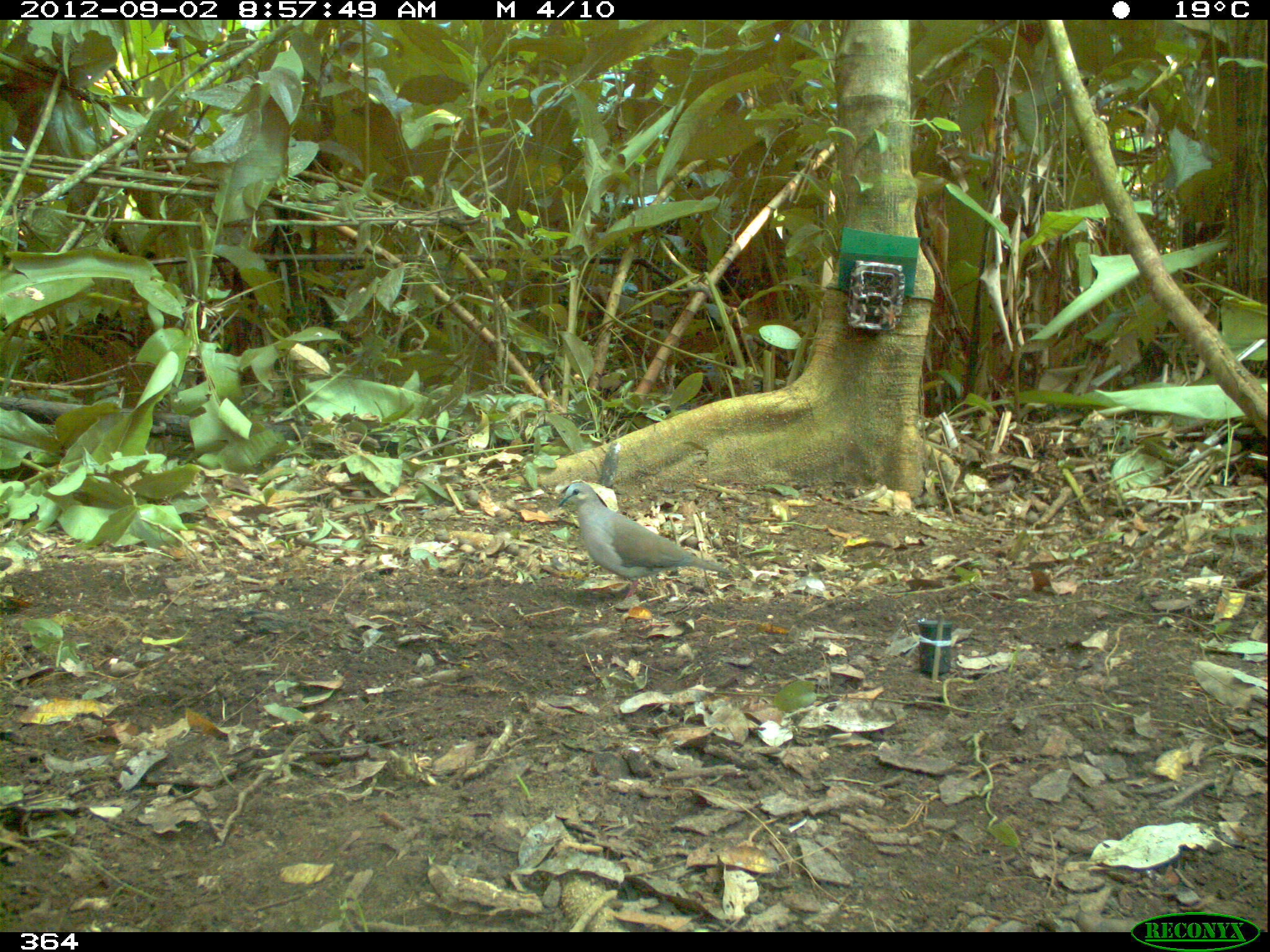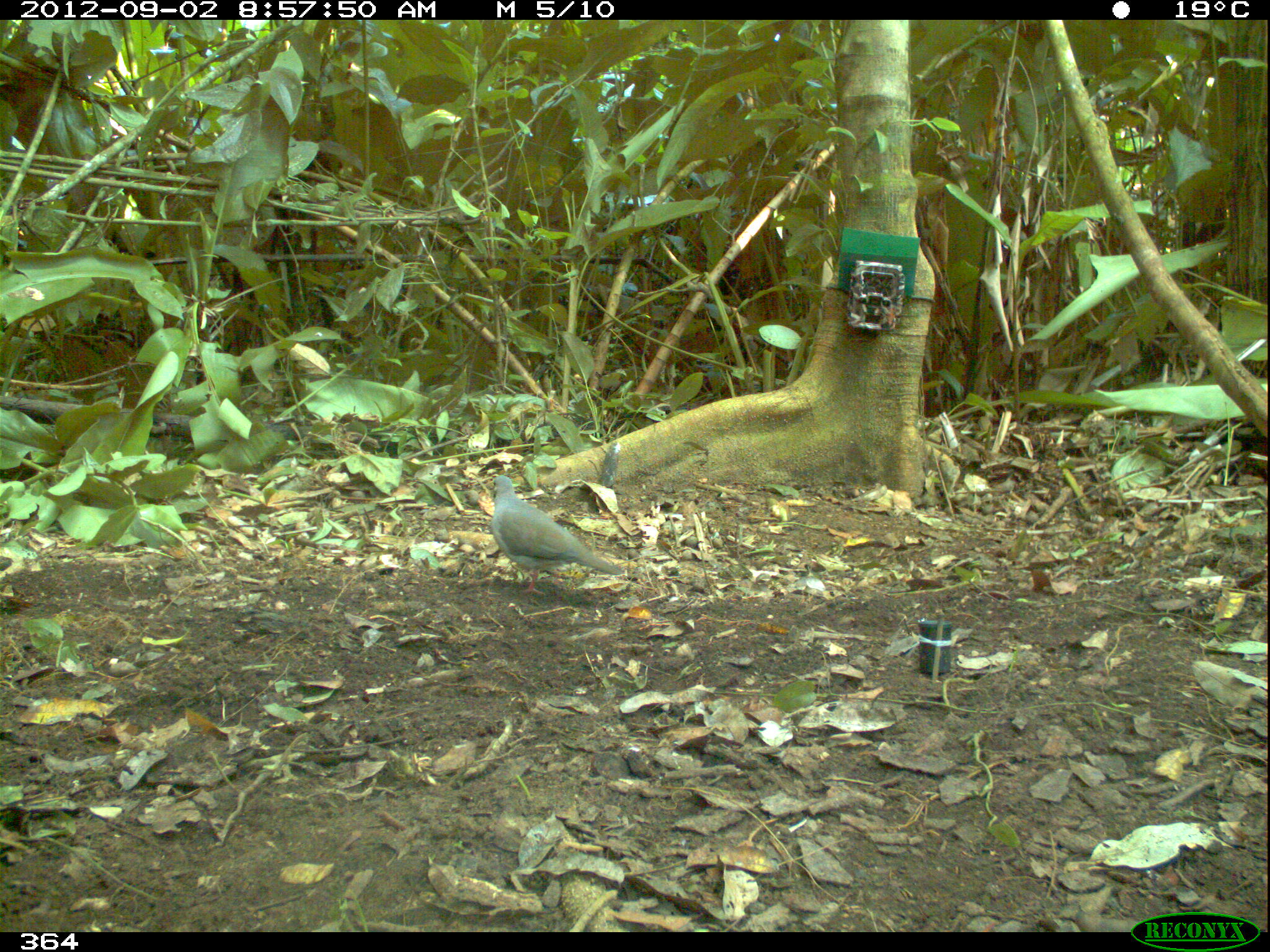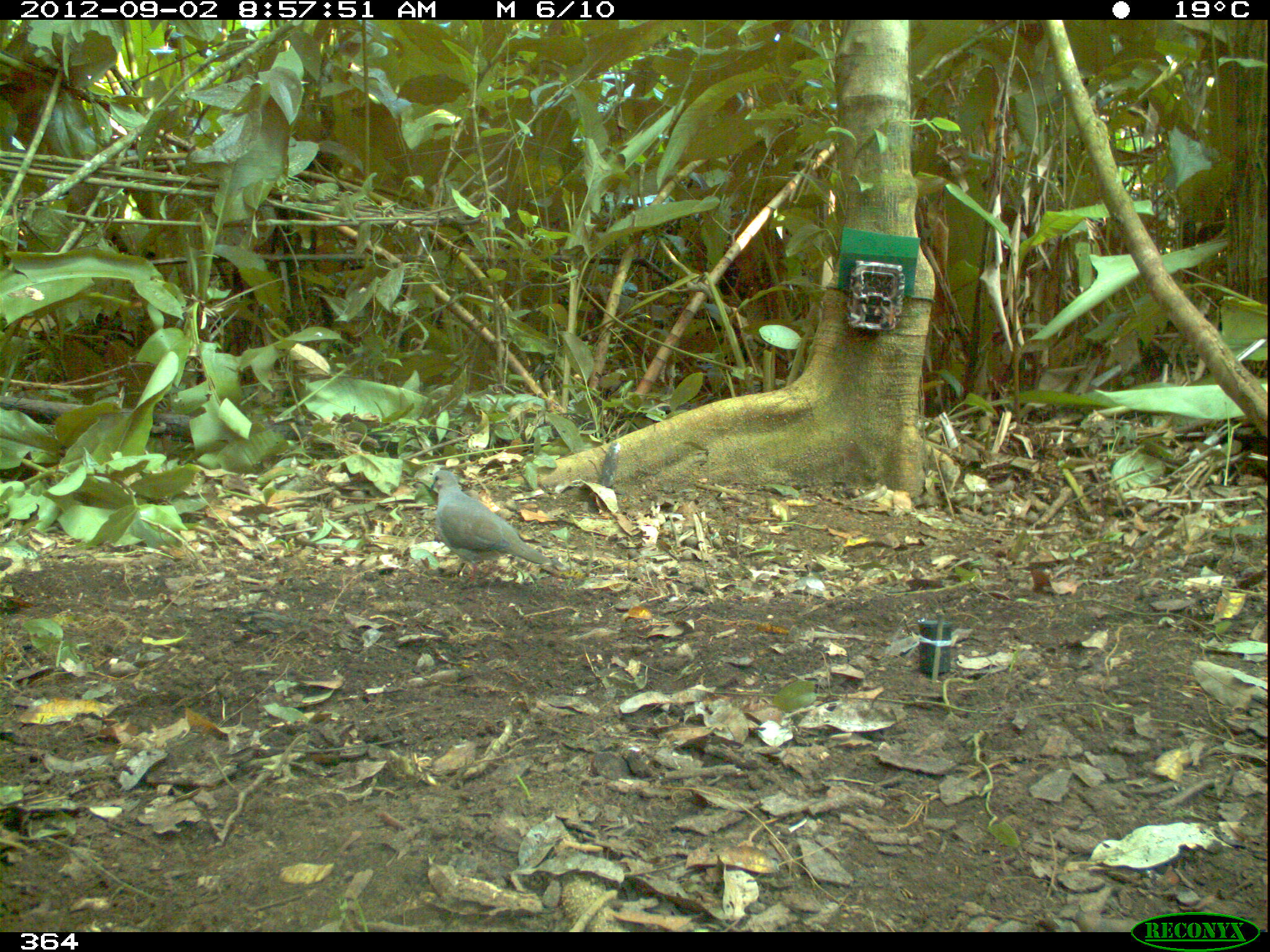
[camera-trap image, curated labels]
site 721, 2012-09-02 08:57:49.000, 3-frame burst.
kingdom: Animalia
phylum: Chordata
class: Aves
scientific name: Aves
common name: bird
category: unknown bird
Unknown bird (bird) (Aves).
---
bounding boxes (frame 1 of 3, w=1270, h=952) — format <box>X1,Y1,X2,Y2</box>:
unknown bird: <box>558,482,731,601</box>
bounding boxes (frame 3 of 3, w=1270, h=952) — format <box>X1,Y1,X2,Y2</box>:
unknown bird: <box>430,470,564,583</box>